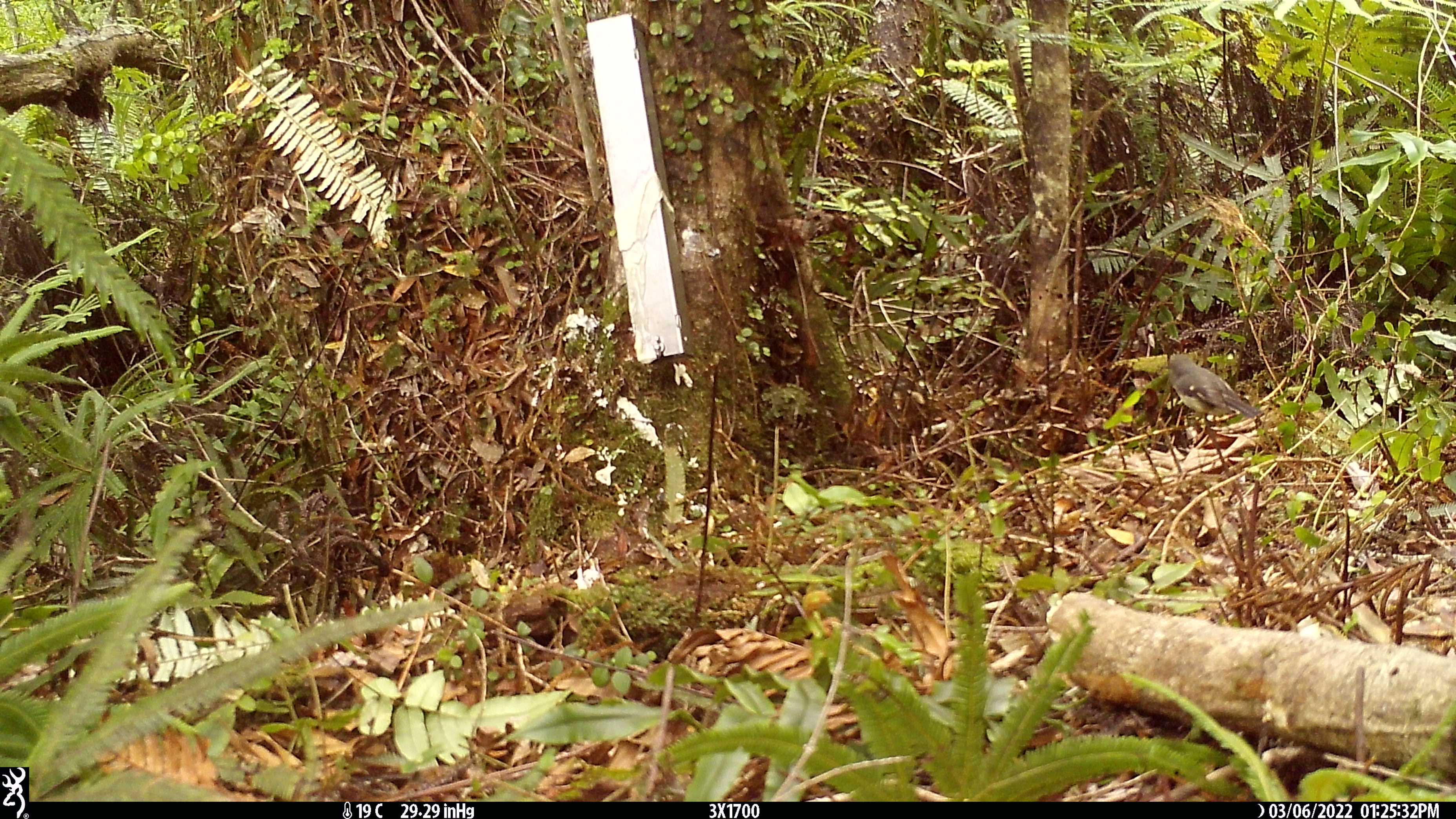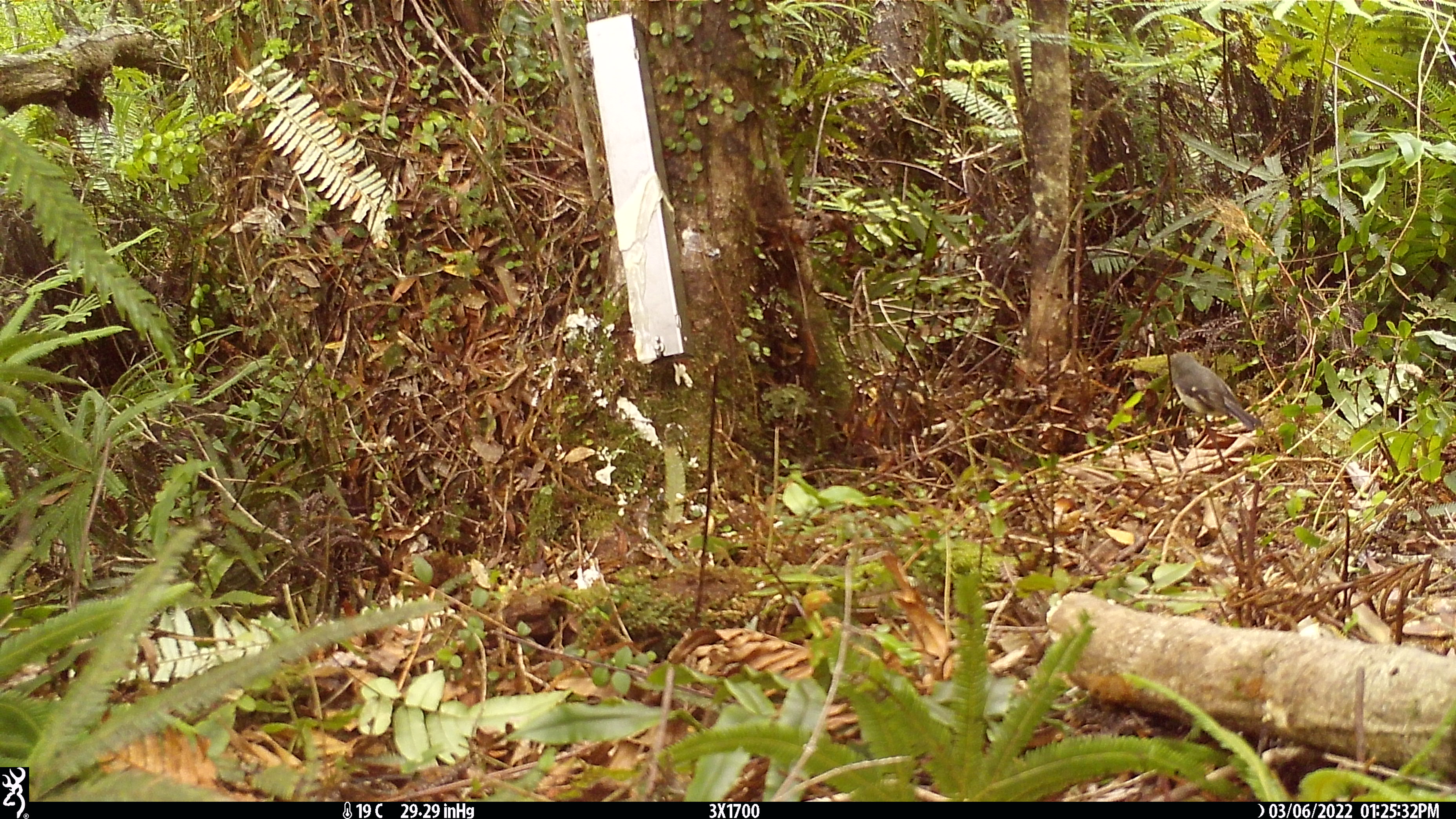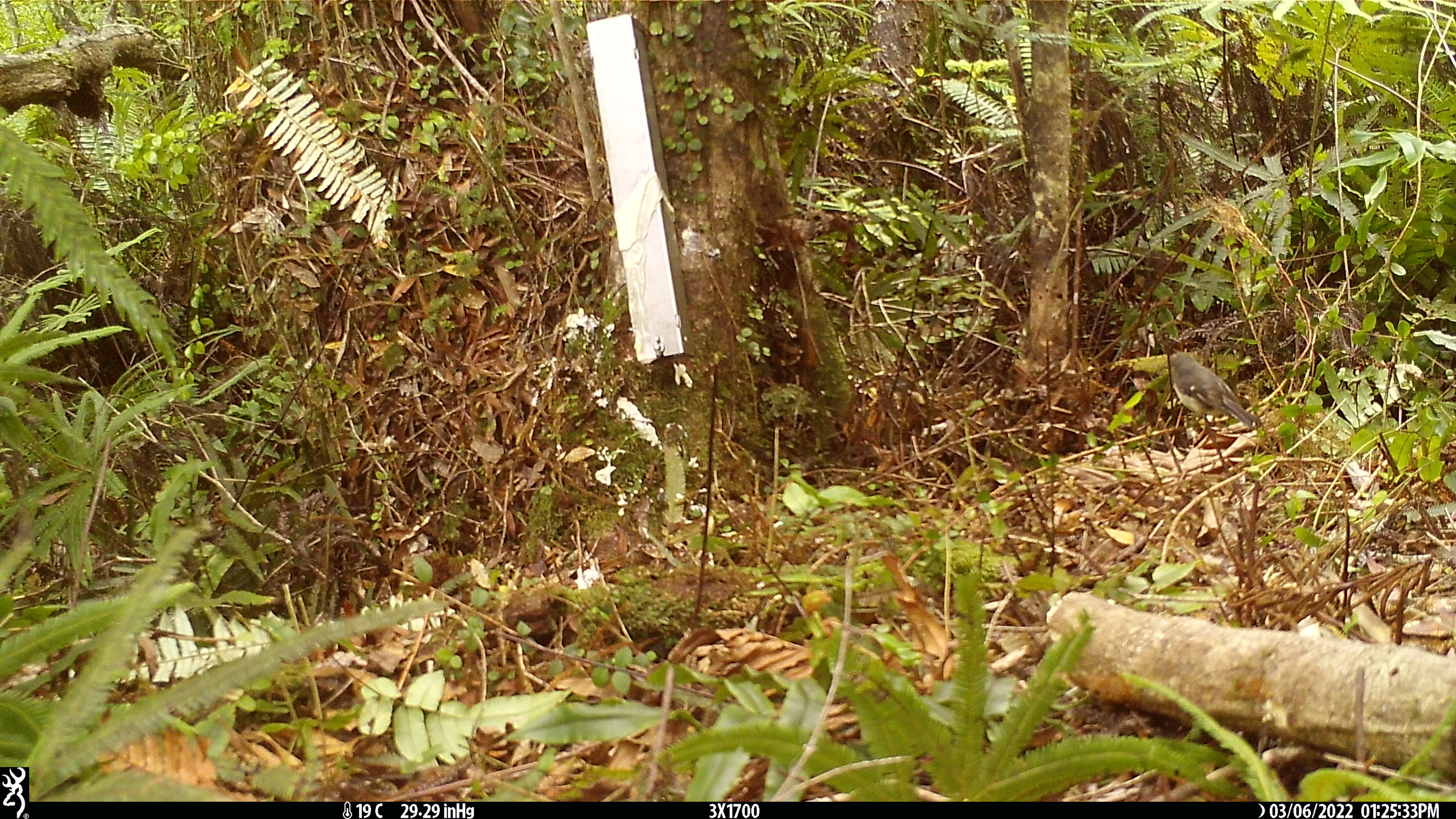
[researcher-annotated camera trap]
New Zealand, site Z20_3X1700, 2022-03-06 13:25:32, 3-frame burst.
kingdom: Animalia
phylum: Chordata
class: Aves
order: Passeriformes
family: Petroicidae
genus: Petroica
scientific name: Petroica macrocephala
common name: tomtit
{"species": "tomtit (Petroica macrocephala)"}